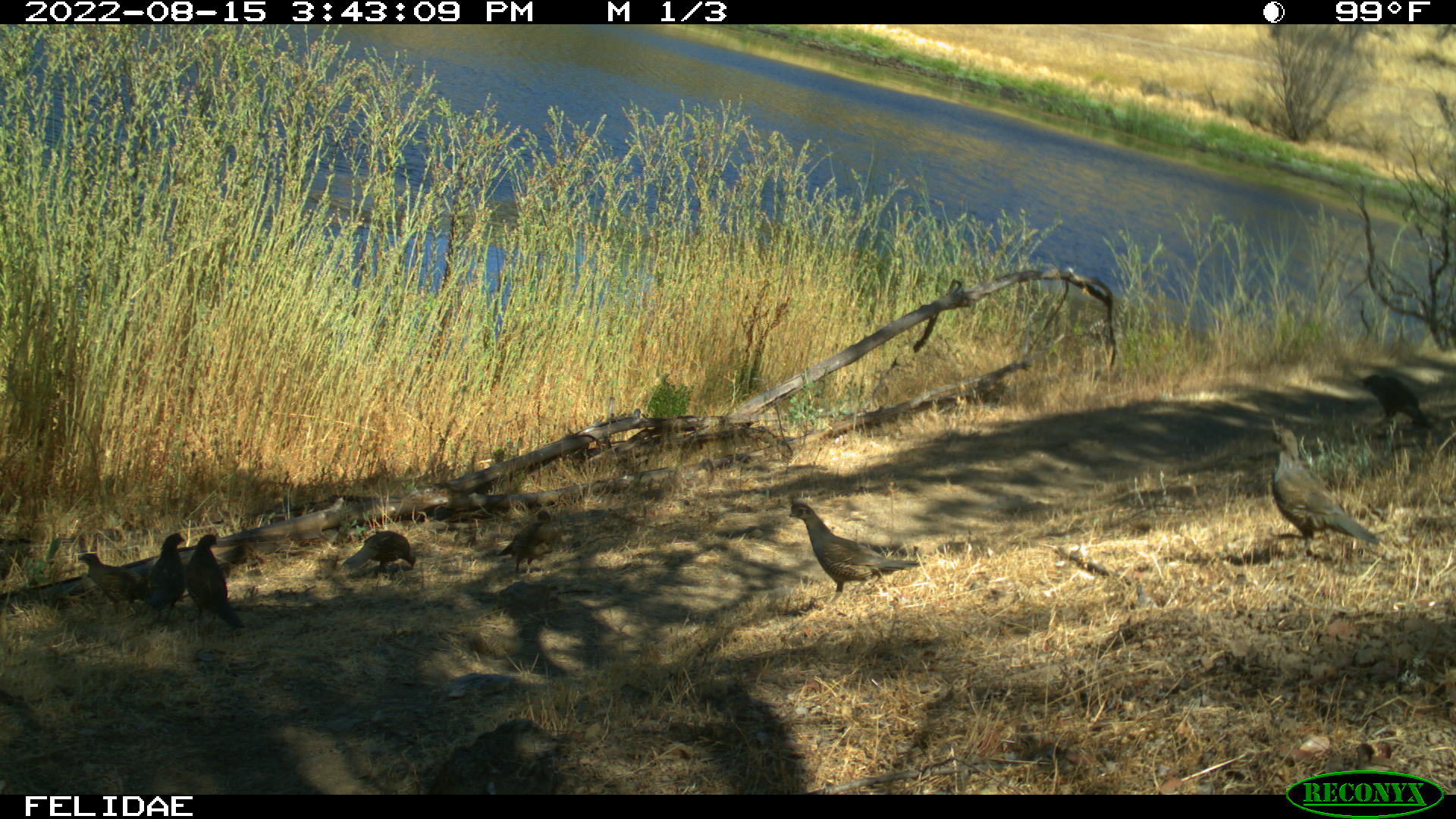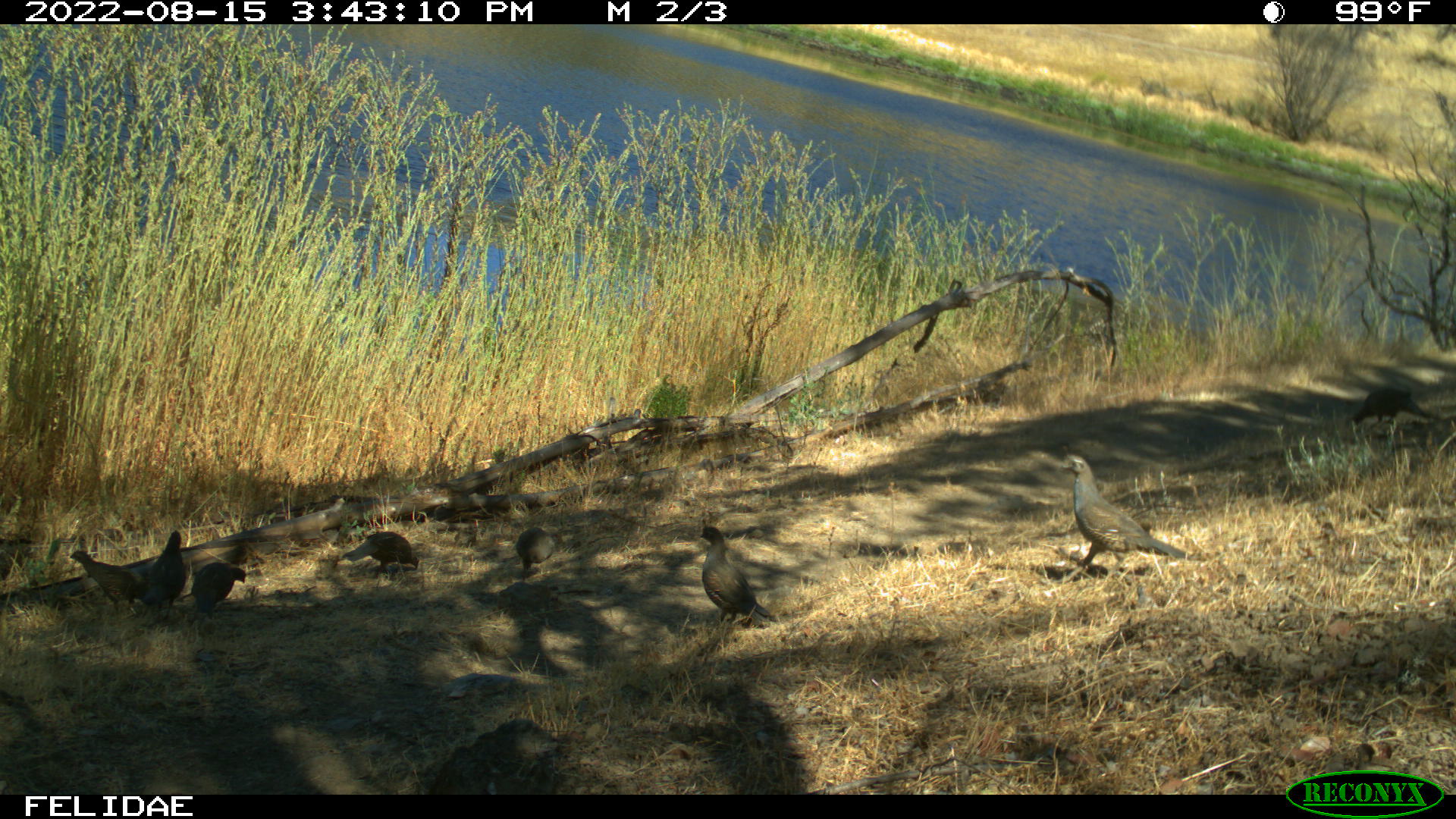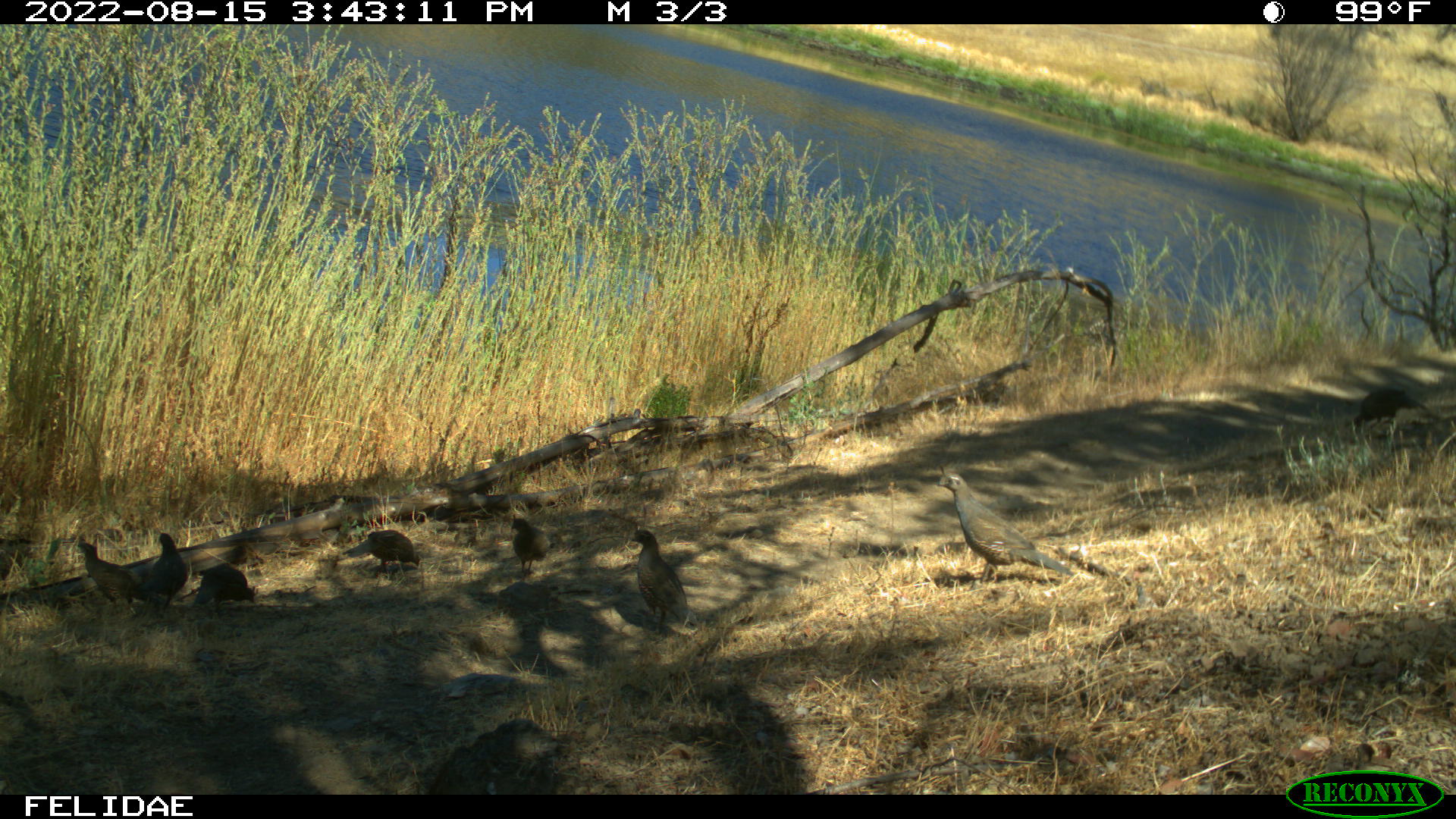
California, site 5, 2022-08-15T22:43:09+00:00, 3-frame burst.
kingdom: Animalia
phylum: Chordata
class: Aves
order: Galliformes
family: Odontophoridae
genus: Callipepla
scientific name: Callipepla californica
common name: california quail